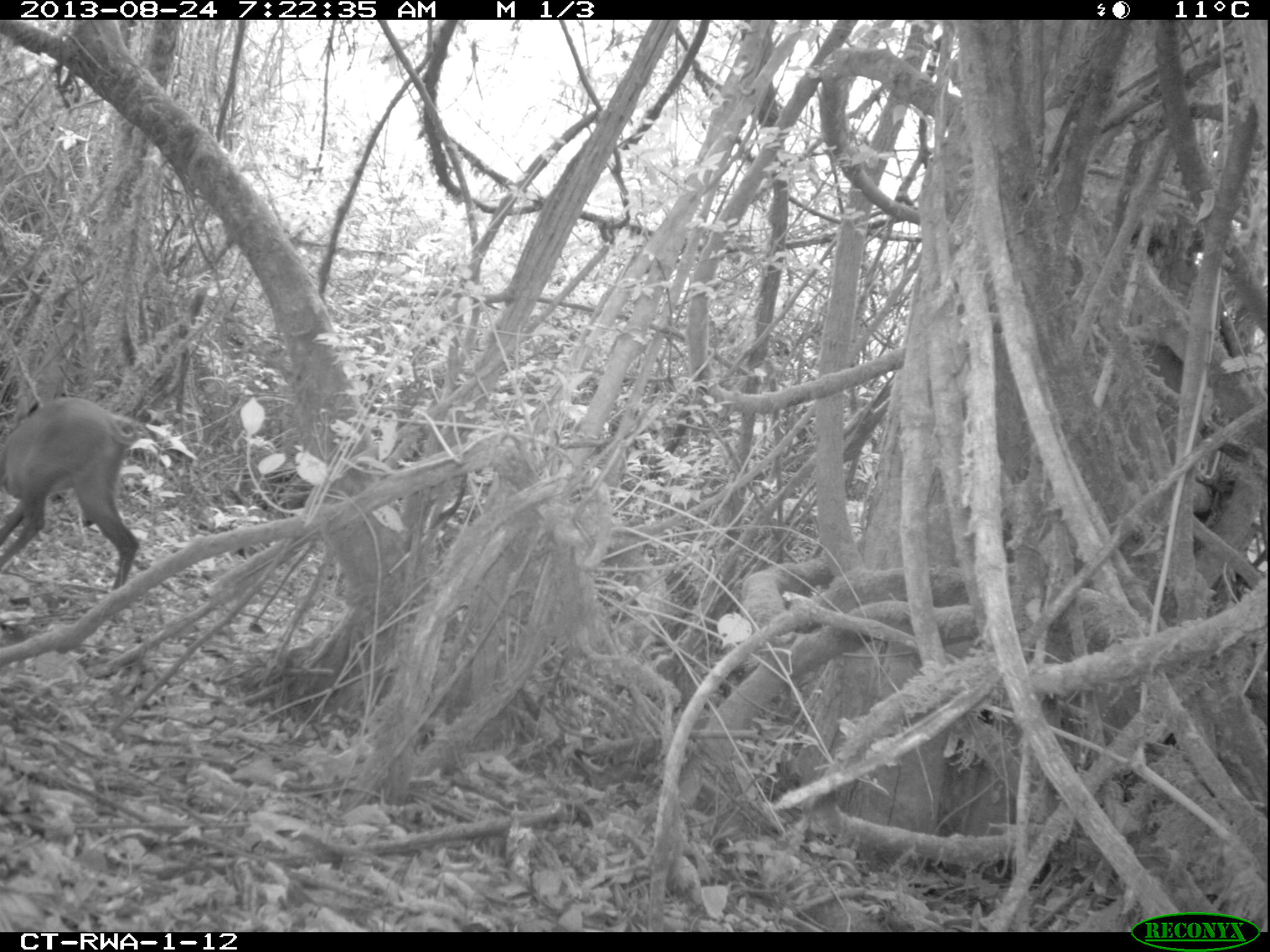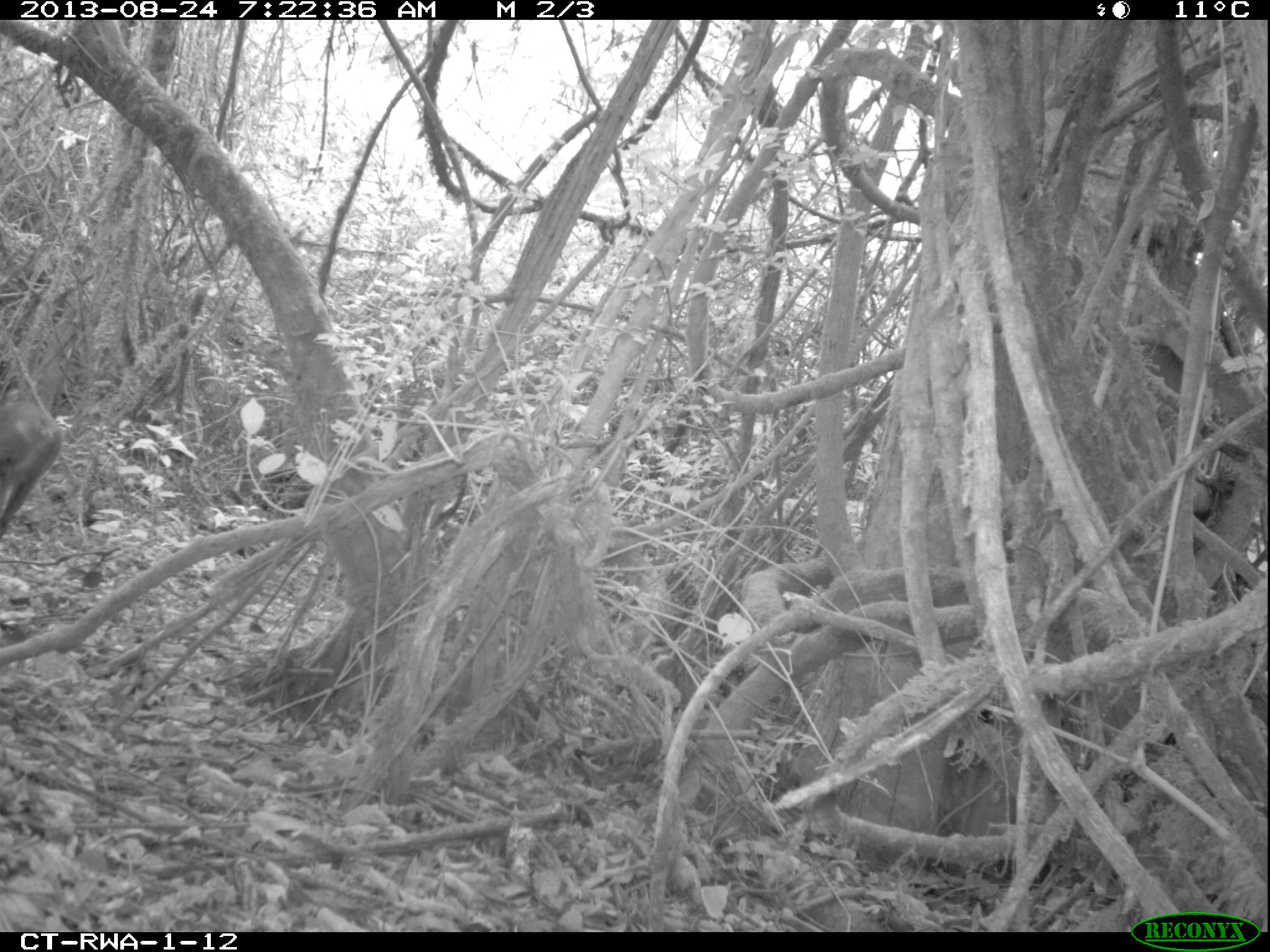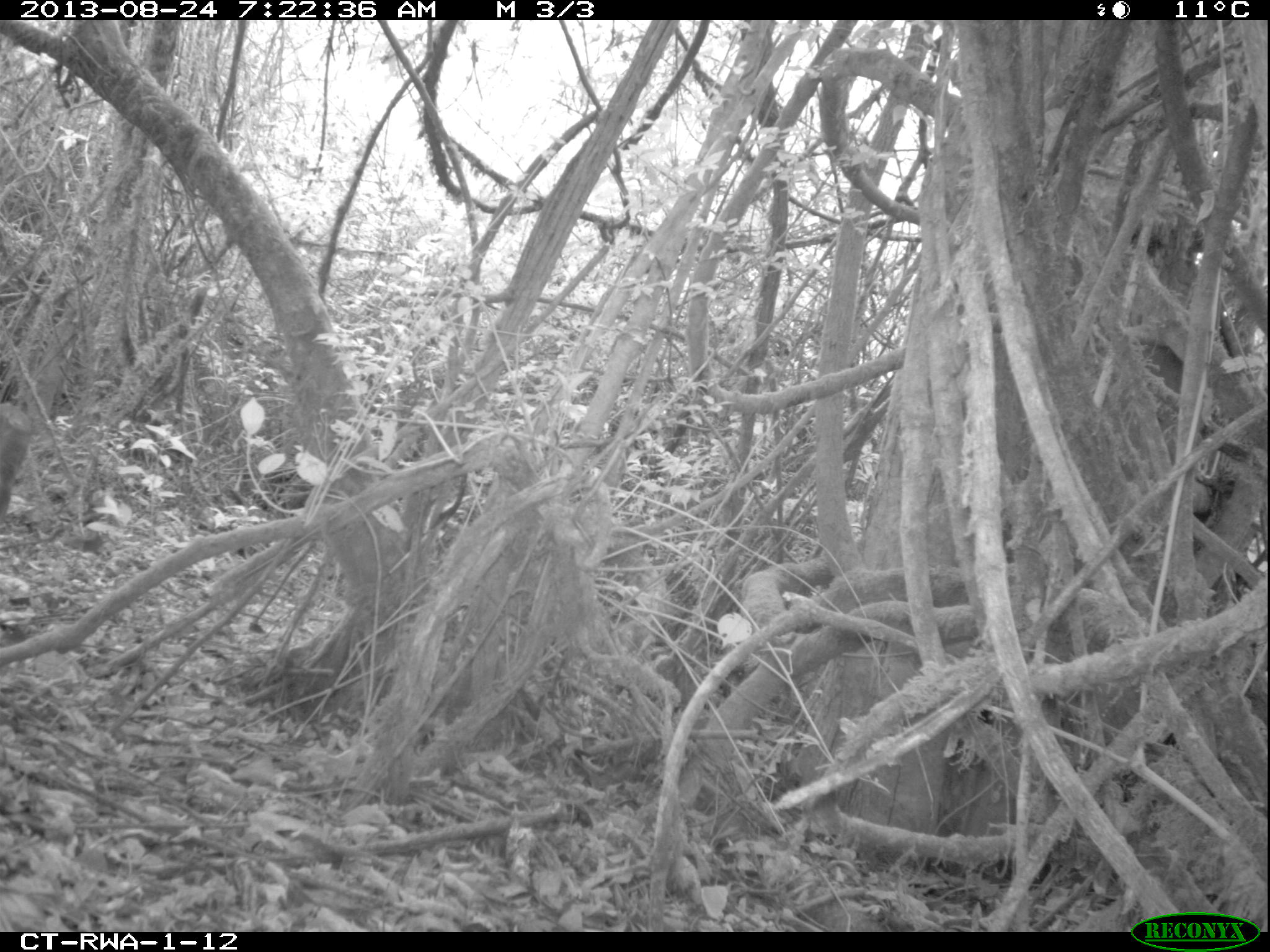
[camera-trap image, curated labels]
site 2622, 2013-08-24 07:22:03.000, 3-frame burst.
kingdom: Animalia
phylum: Chordata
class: Mammalia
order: Artiodactyla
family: Bovidae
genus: Cephalophus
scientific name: Cephalophus nigrifrons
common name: black-fronted duiker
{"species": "Cephalophus nigrifrons (black-fronted duiker)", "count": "1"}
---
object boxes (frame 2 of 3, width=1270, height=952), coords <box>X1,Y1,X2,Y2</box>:
cephalophus nigrifrons: <box>0,383,62,541</box>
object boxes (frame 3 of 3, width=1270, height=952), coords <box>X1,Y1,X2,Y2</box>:
cephalophus nigrifrons: <box>0,395,34,511</box>